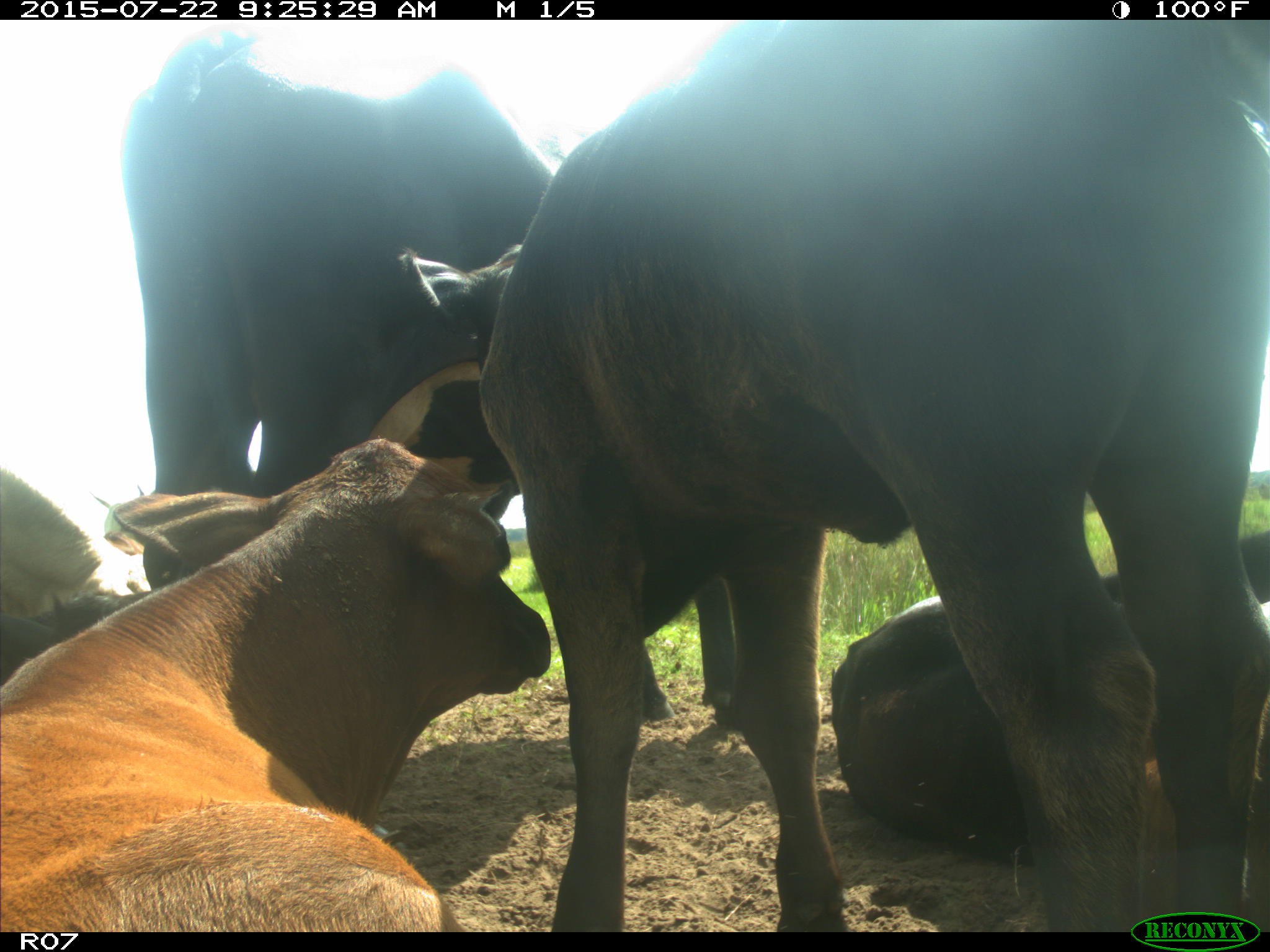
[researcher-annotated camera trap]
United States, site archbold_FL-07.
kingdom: Animalia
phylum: Chordata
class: Mammalia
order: Artiodactyla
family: Bovidae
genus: Bos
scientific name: Bos taurus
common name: domestic cow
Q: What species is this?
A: Bos taurus (domestic cow).